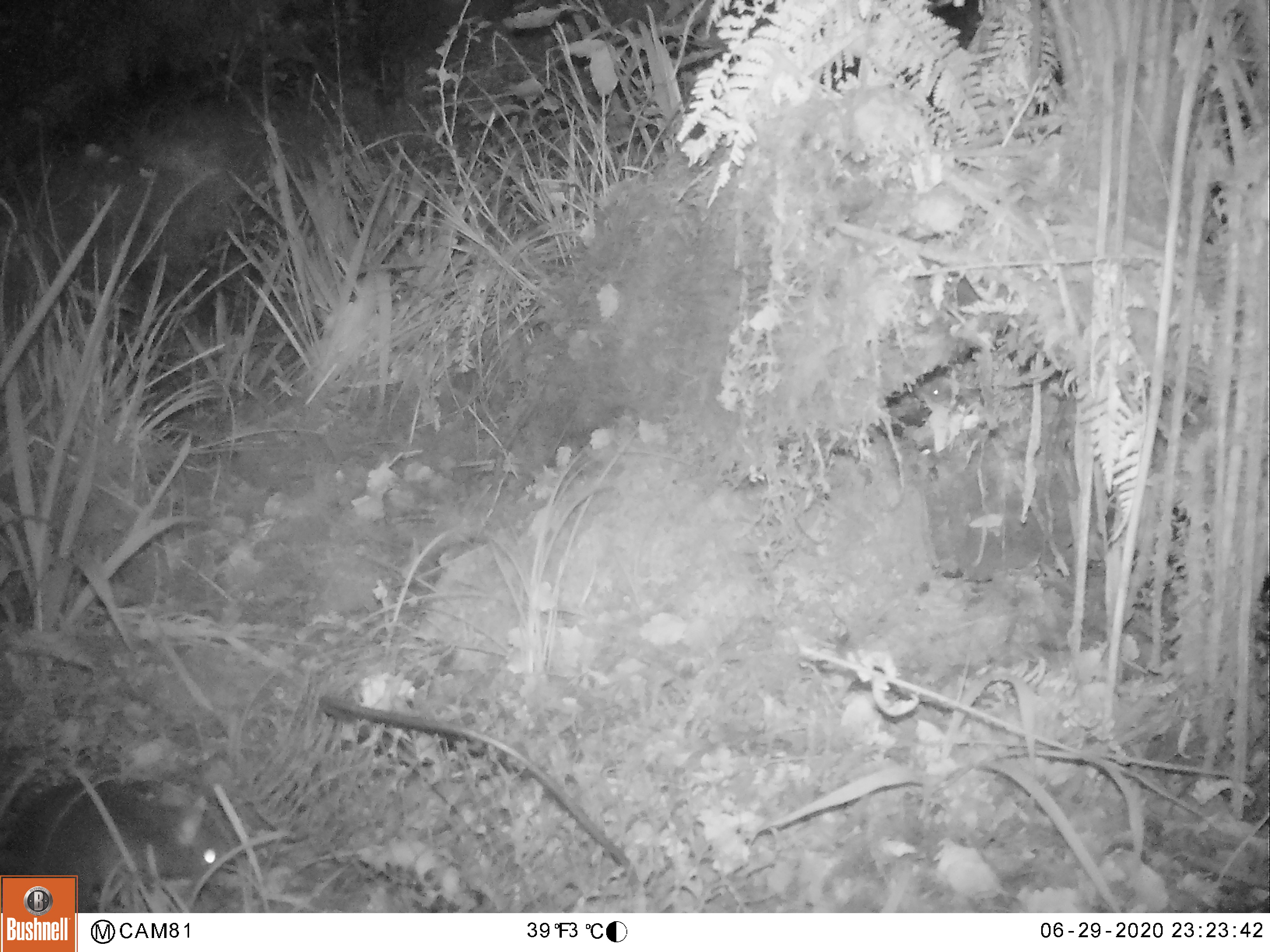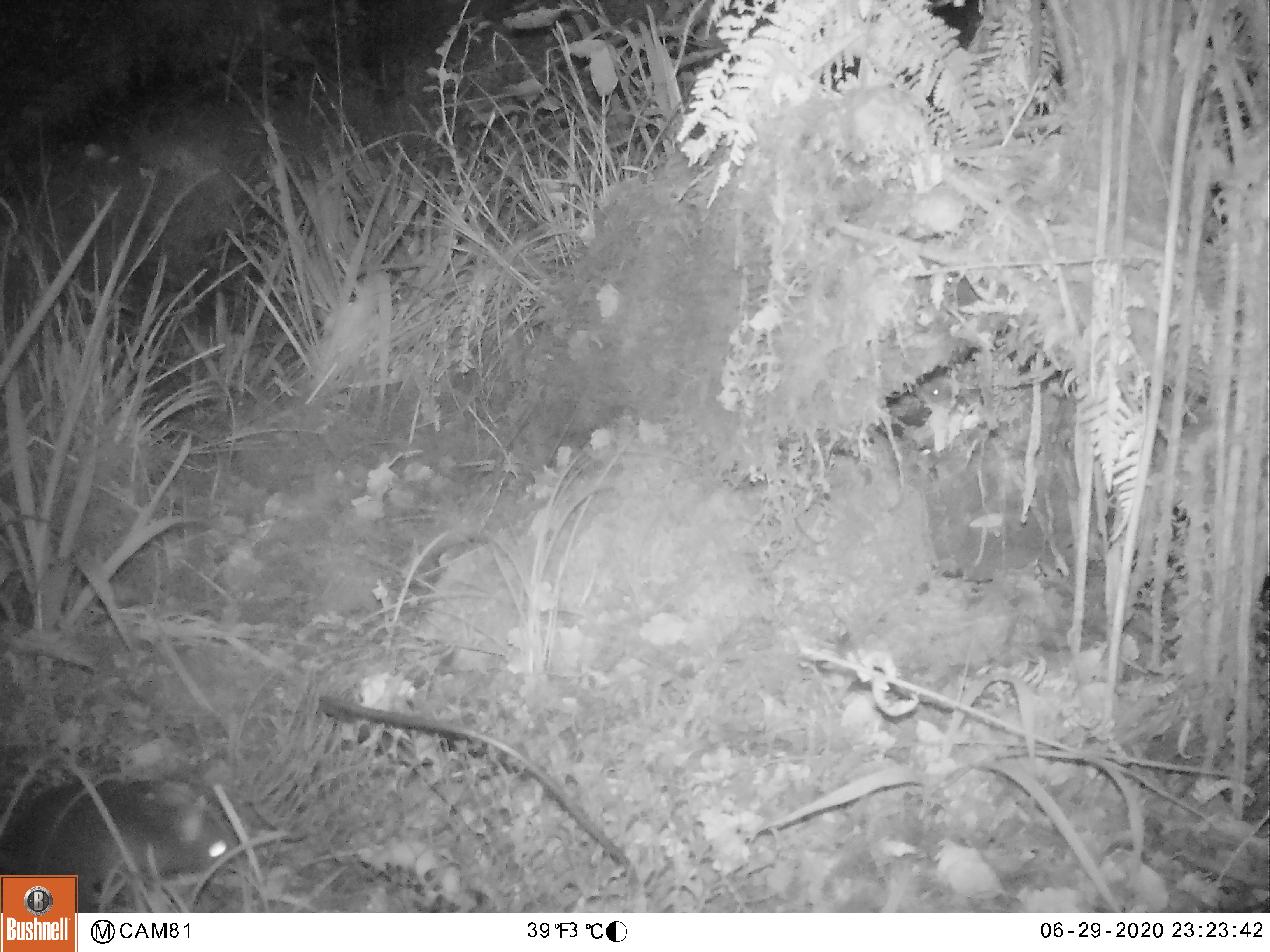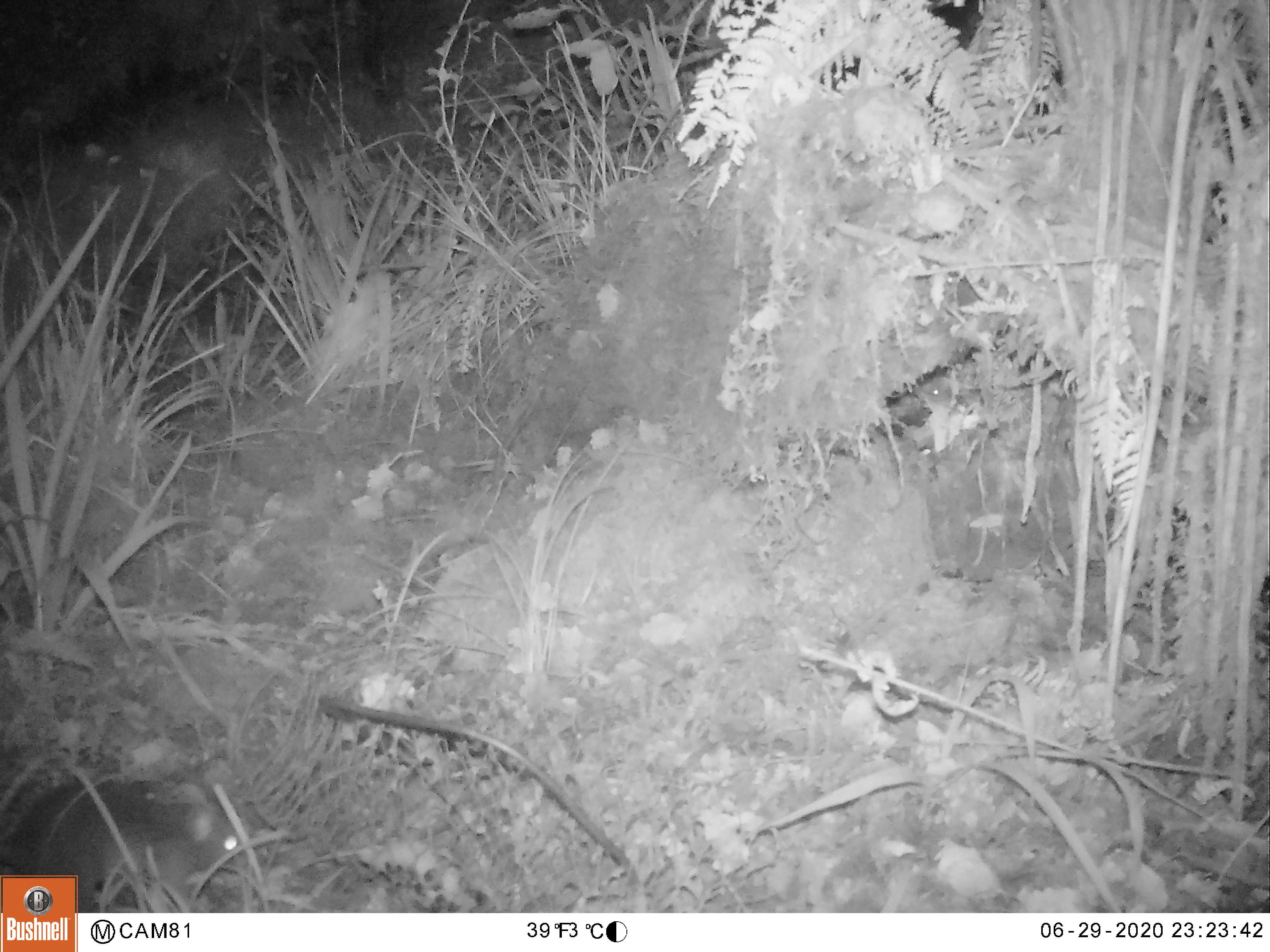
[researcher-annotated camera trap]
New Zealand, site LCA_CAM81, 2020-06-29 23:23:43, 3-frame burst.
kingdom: Animalia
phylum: Chordata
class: Mammalia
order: Rodentia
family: Muridae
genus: Rattus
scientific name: Rattus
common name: rat